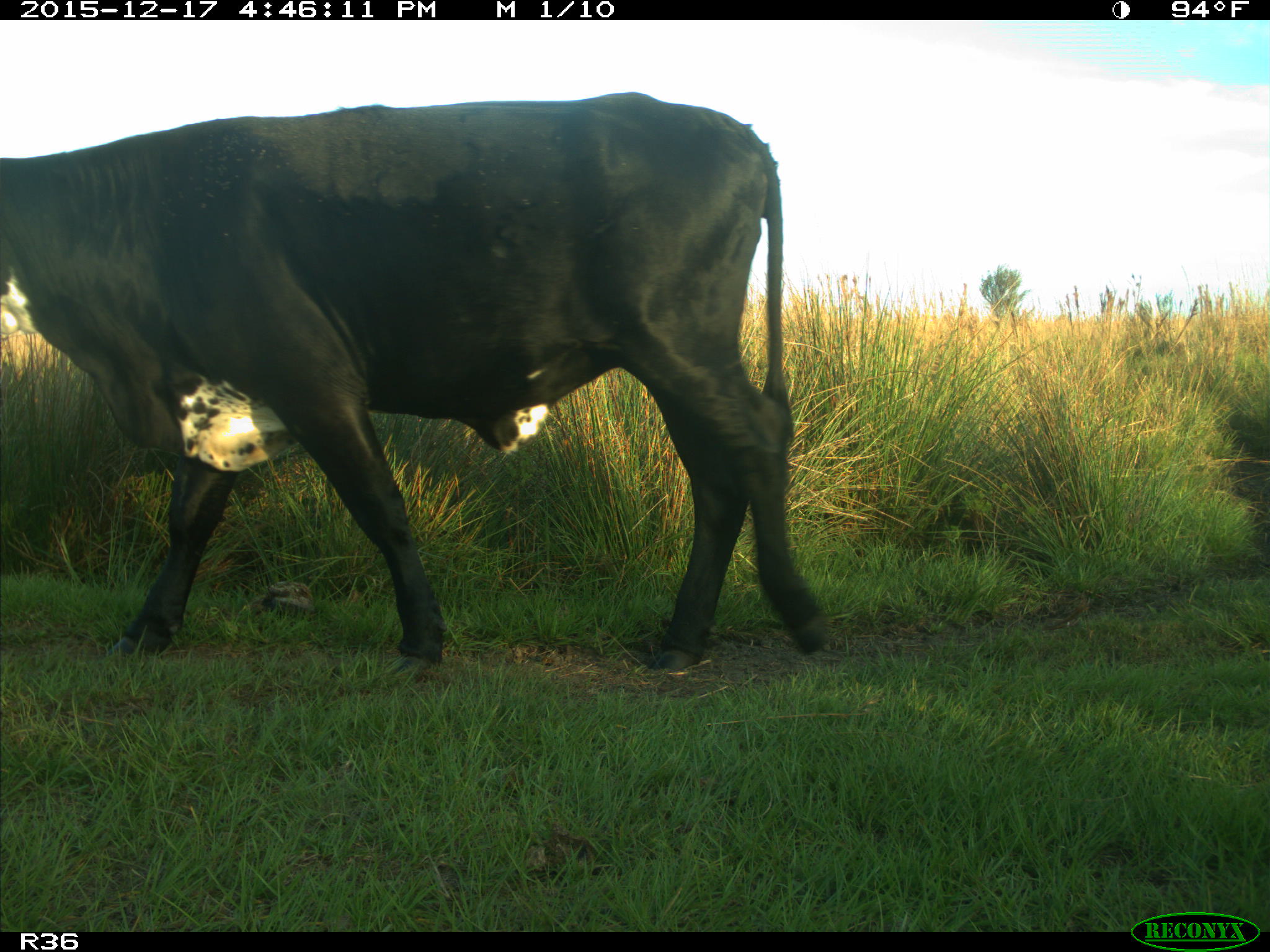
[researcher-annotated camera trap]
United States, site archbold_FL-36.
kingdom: Animalia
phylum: Chordata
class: Mammalia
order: Artiodactyla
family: Bovidae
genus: Bos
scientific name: Bos taurus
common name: domestic cow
Bos taurus (domestic cow).